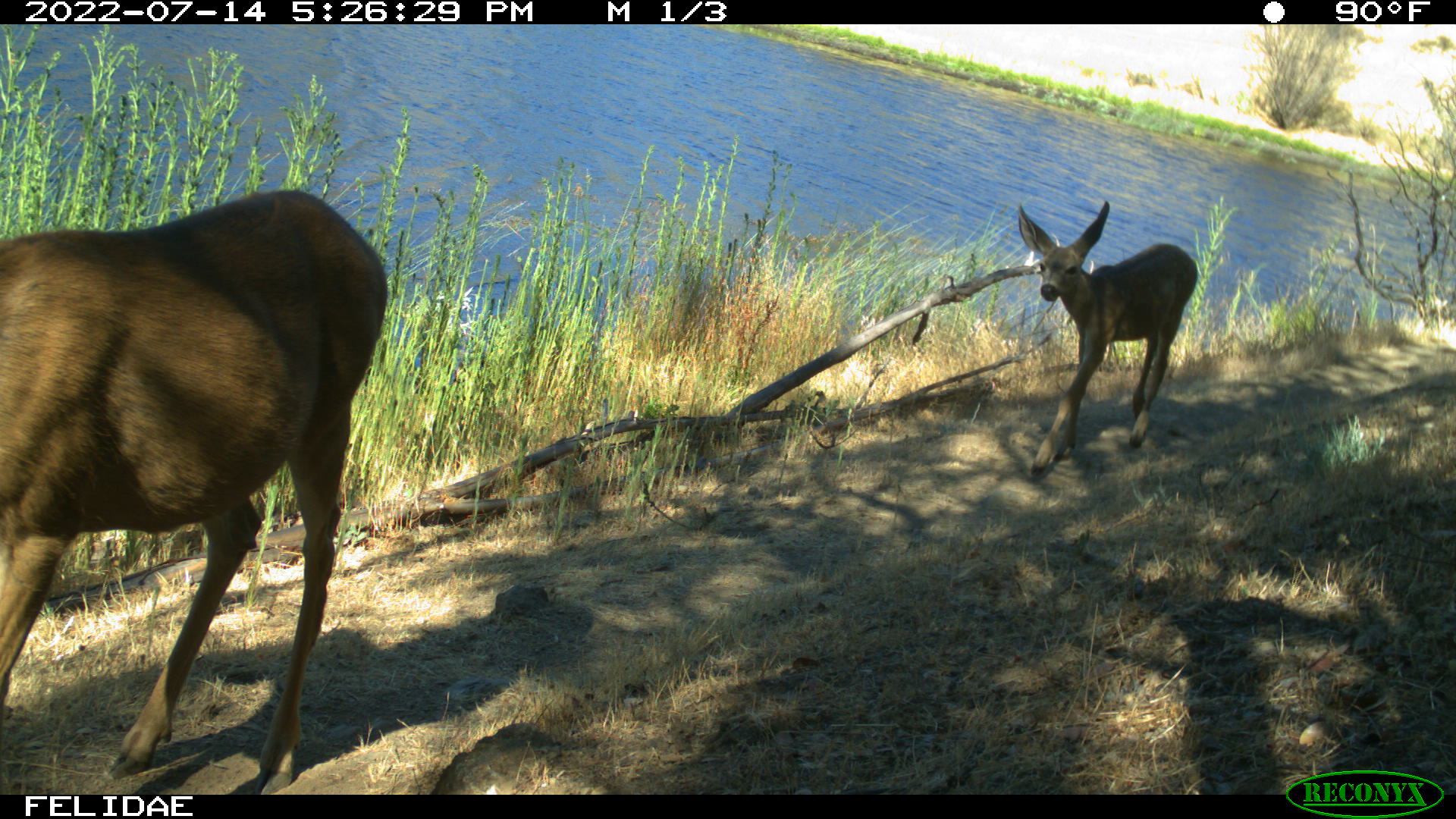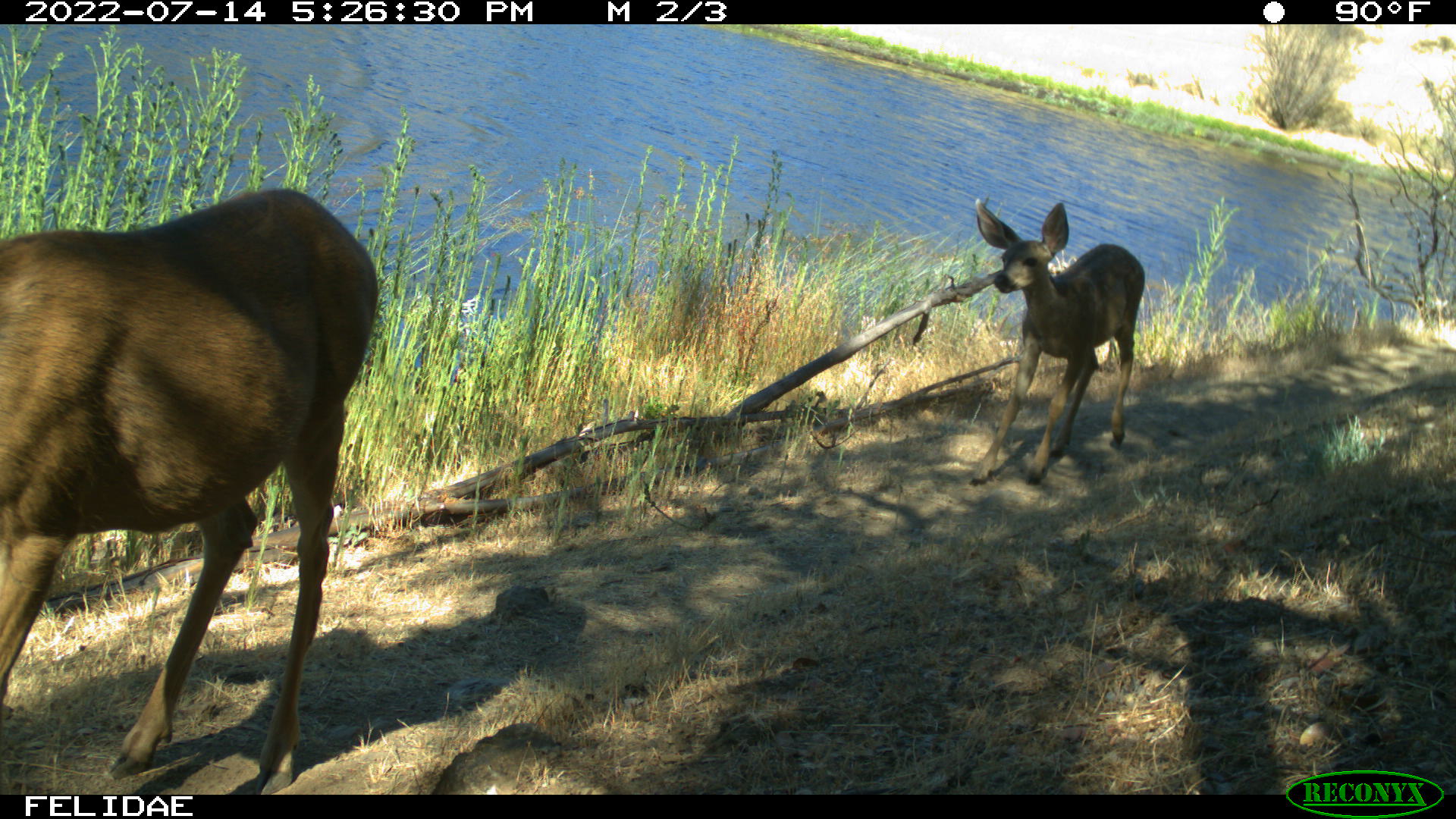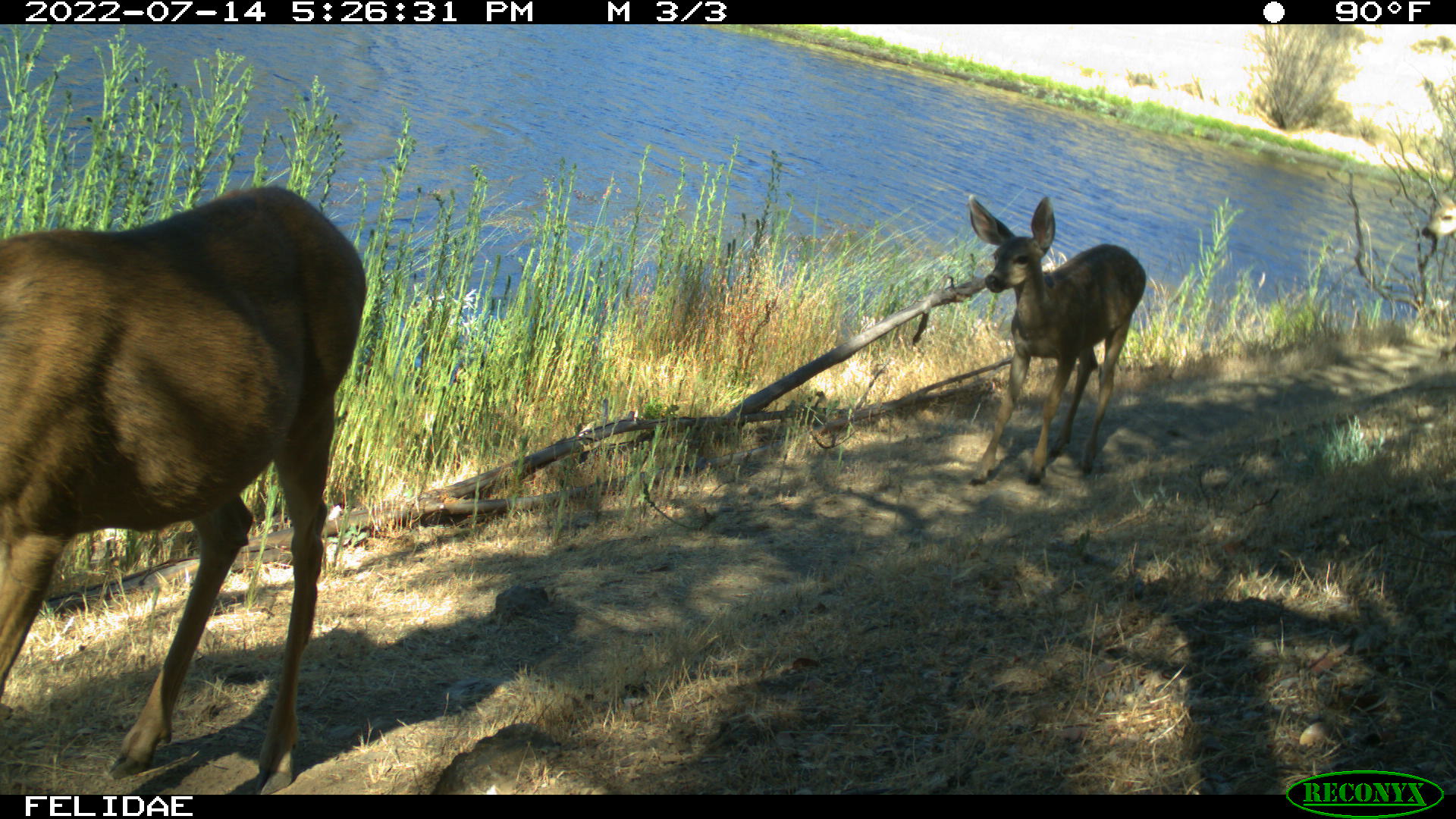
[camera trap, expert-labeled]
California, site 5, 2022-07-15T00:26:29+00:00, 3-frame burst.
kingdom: Animalia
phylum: Chordata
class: Mammalia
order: Artiodactyla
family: Cervidae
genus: Odocoileus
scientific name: Odocoileus hemionus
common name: mule deer